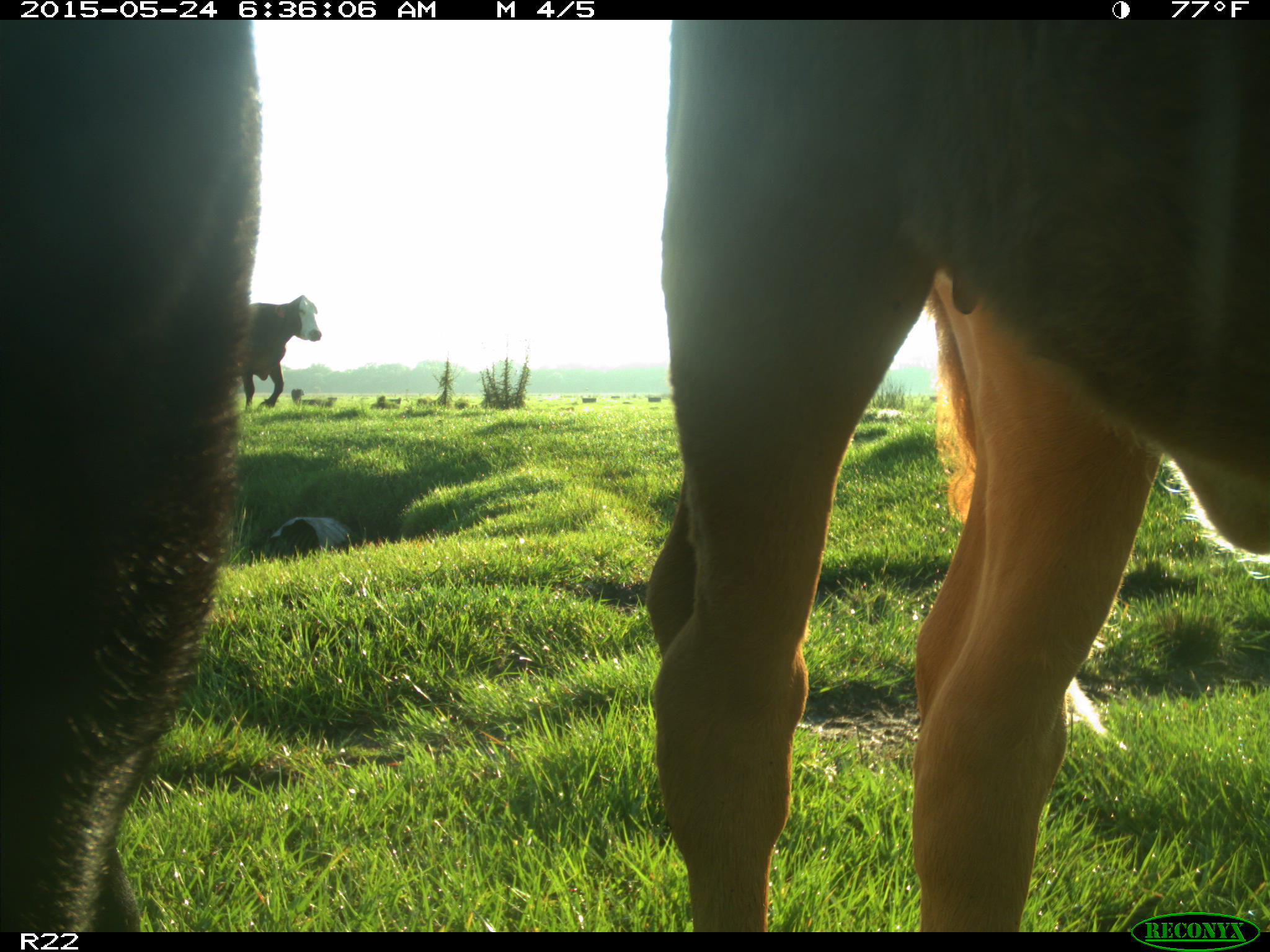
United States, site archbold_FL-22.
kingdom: Animalia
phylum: Chordata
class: Mammalia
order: Artiodactyla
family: Bovidae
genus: Bos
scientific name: Bos taurus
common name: domestic cow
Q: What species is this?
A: Bos taurus (domestic cow).